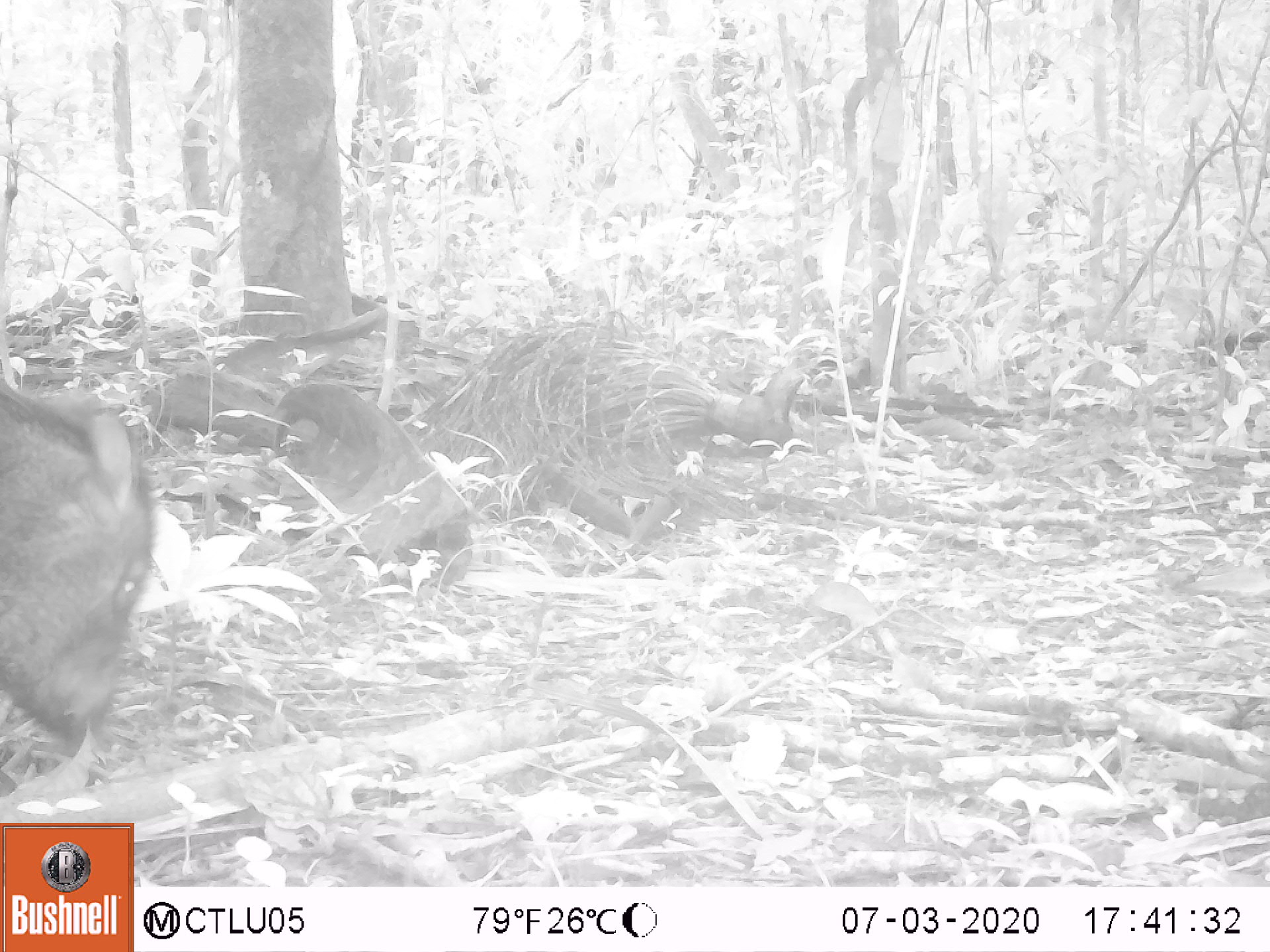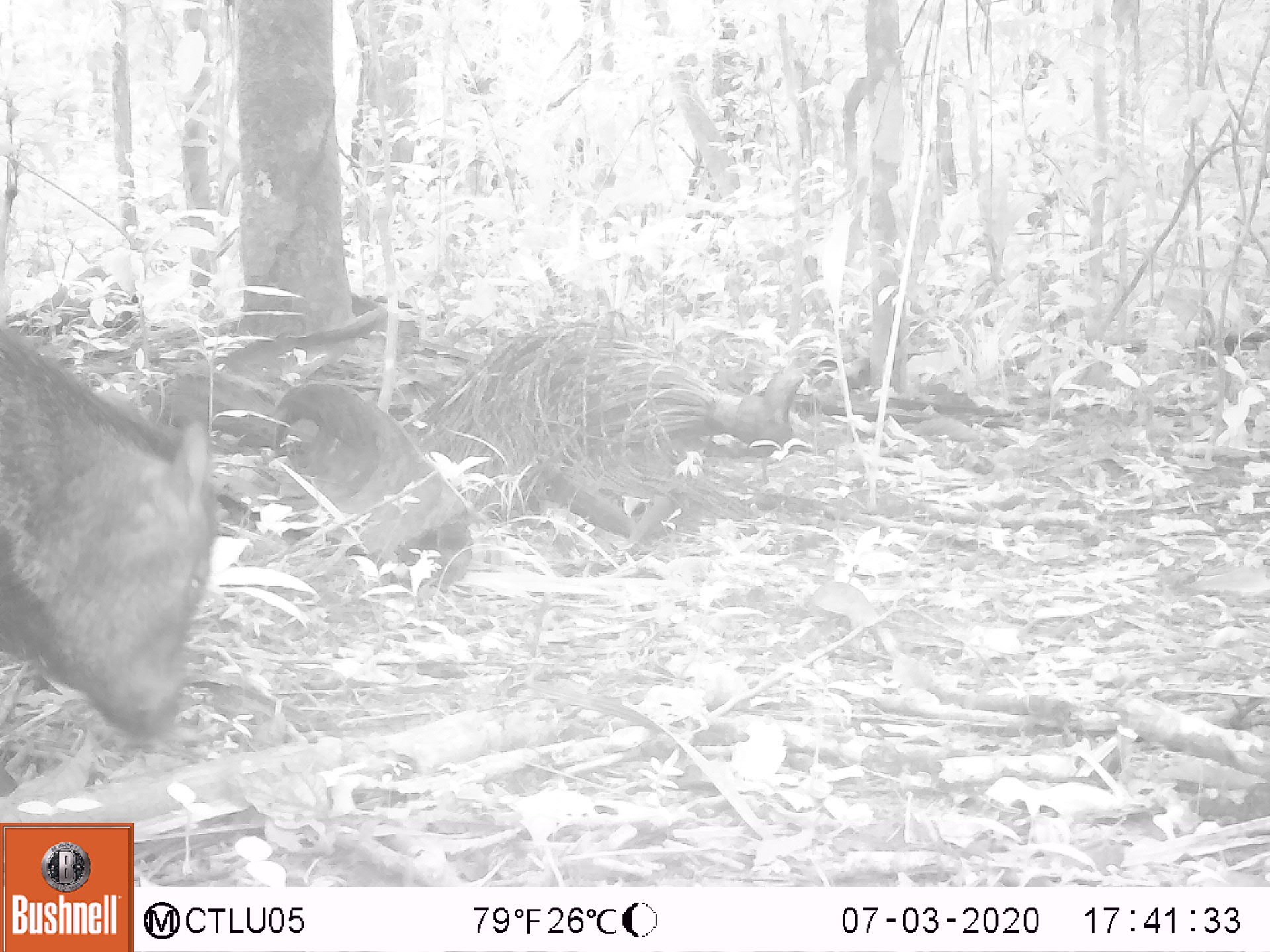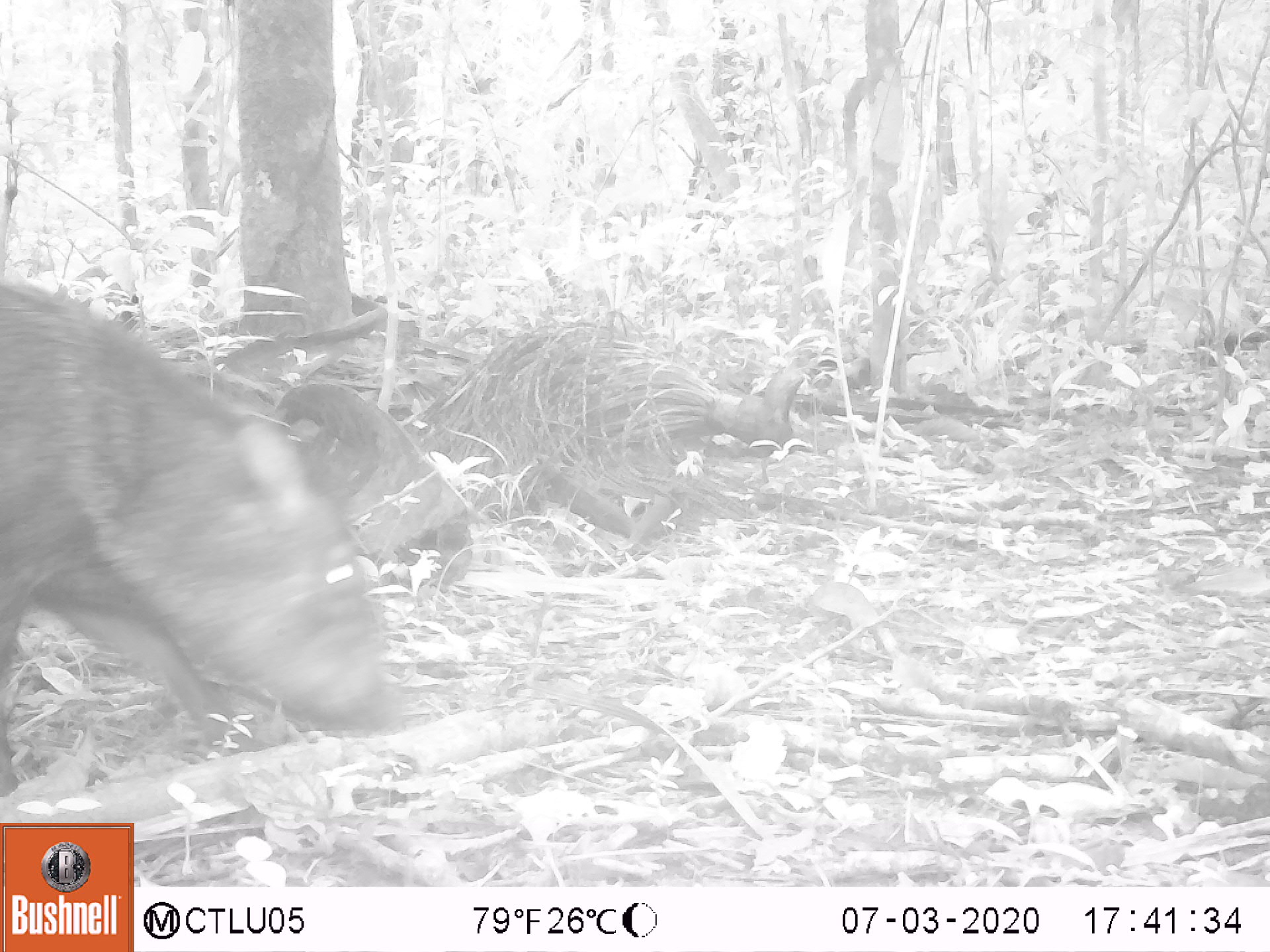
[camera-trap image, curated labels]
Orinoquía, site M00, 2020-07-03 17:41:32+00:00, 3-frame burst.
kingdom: Animalia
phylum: Chordata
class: Mammalia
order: Artiodactyla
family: Tayassuidae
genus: Pecari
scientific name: Pecari tajacu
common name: collared peccary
Collared peccary (Pecari tajacu).